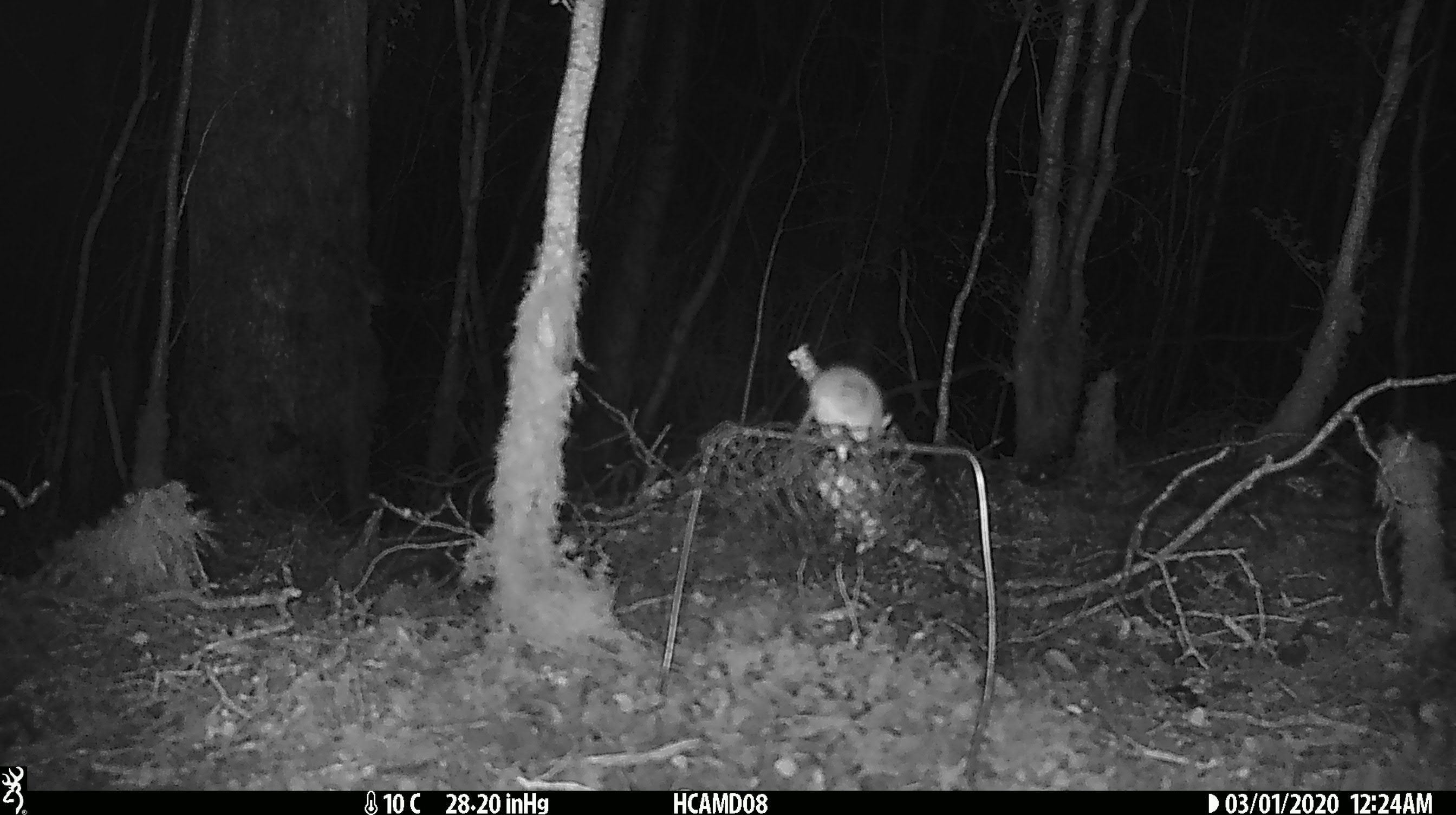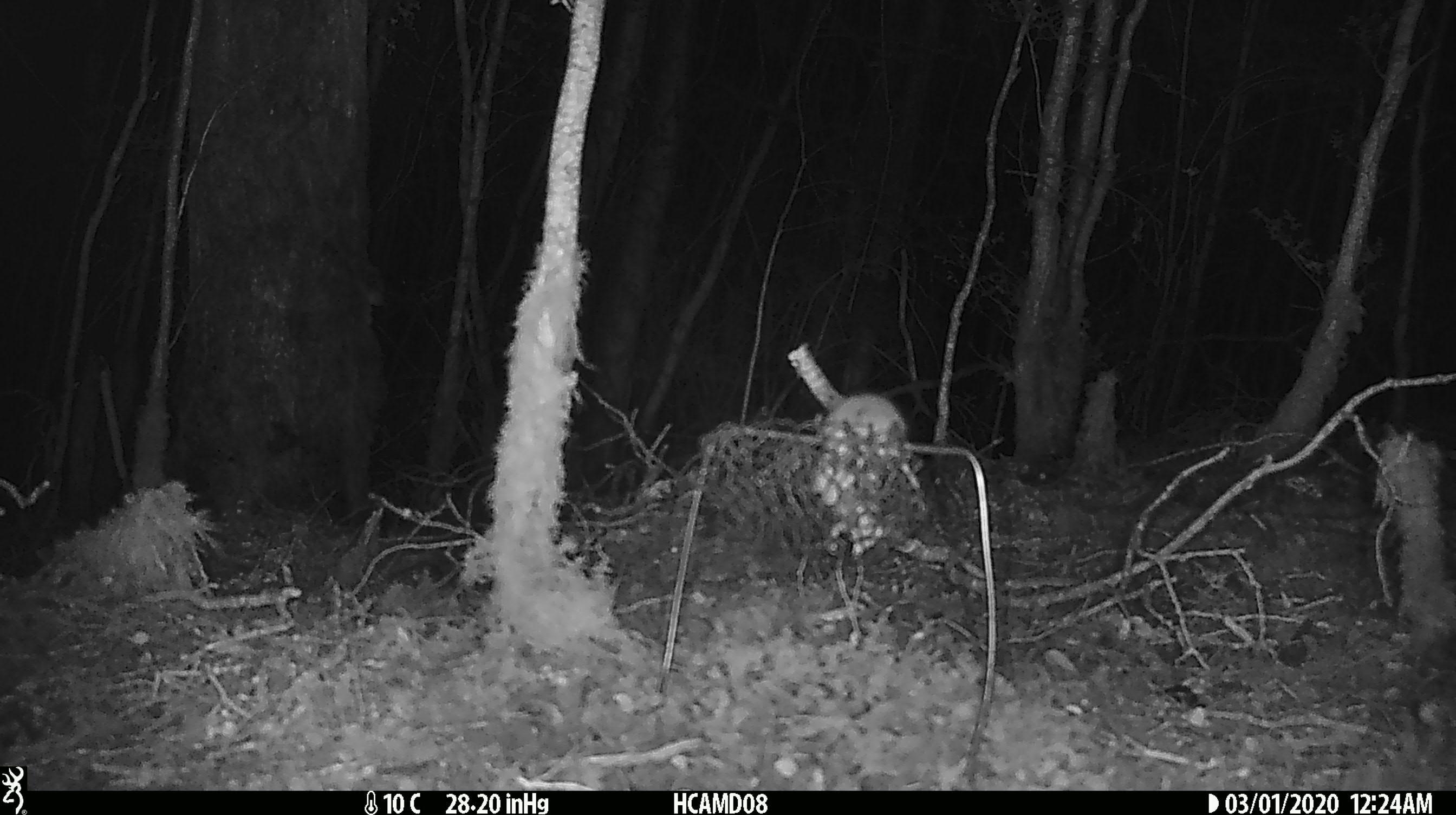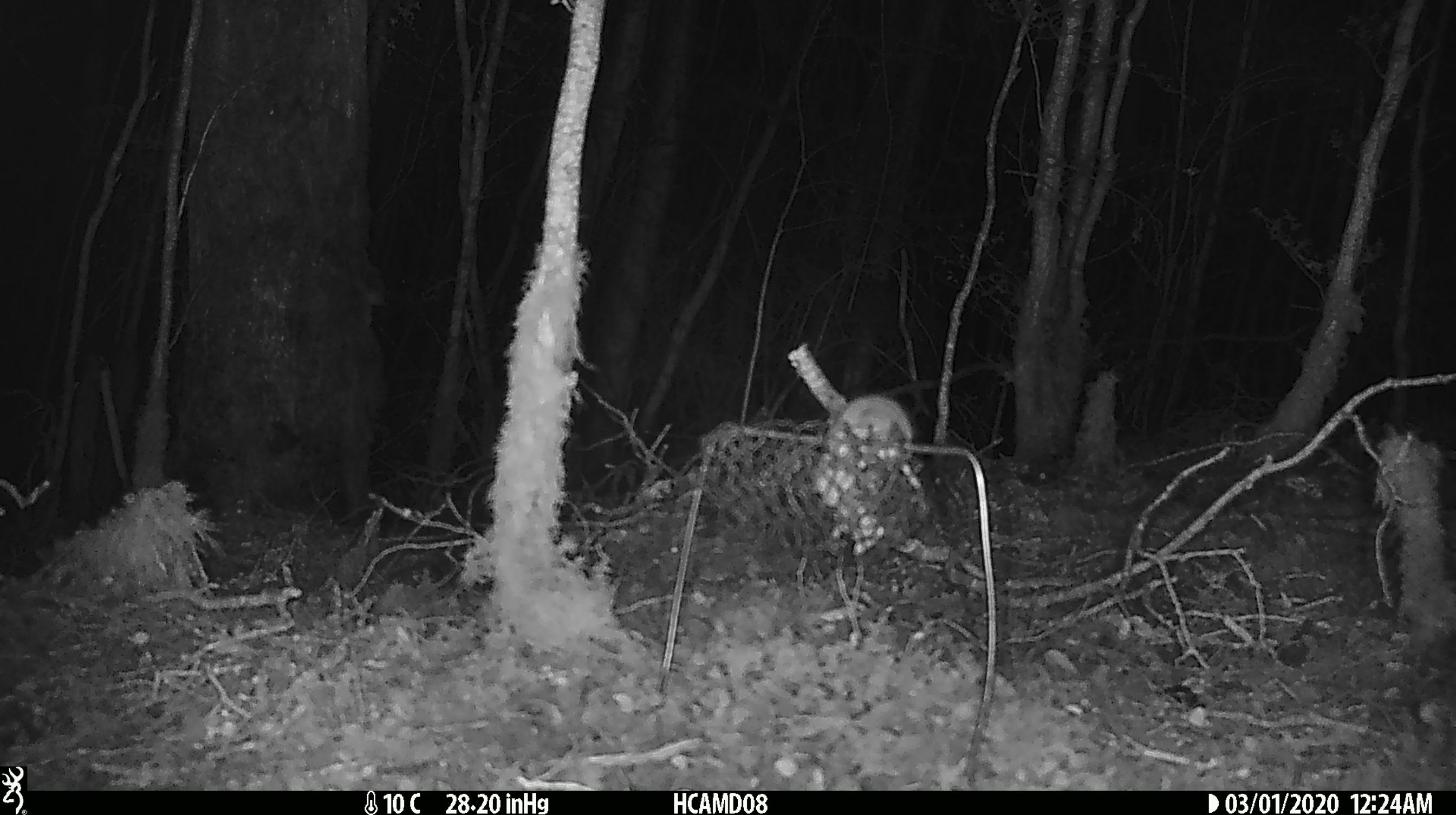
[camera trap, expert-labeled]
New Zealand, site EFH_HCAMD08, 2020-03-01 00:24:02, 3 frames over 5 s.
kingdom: Animalia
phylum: Chordata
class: Mammalia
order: Rodentia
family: Muridae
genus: Mus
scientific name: Mus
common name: mouse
Mouse (Mus).